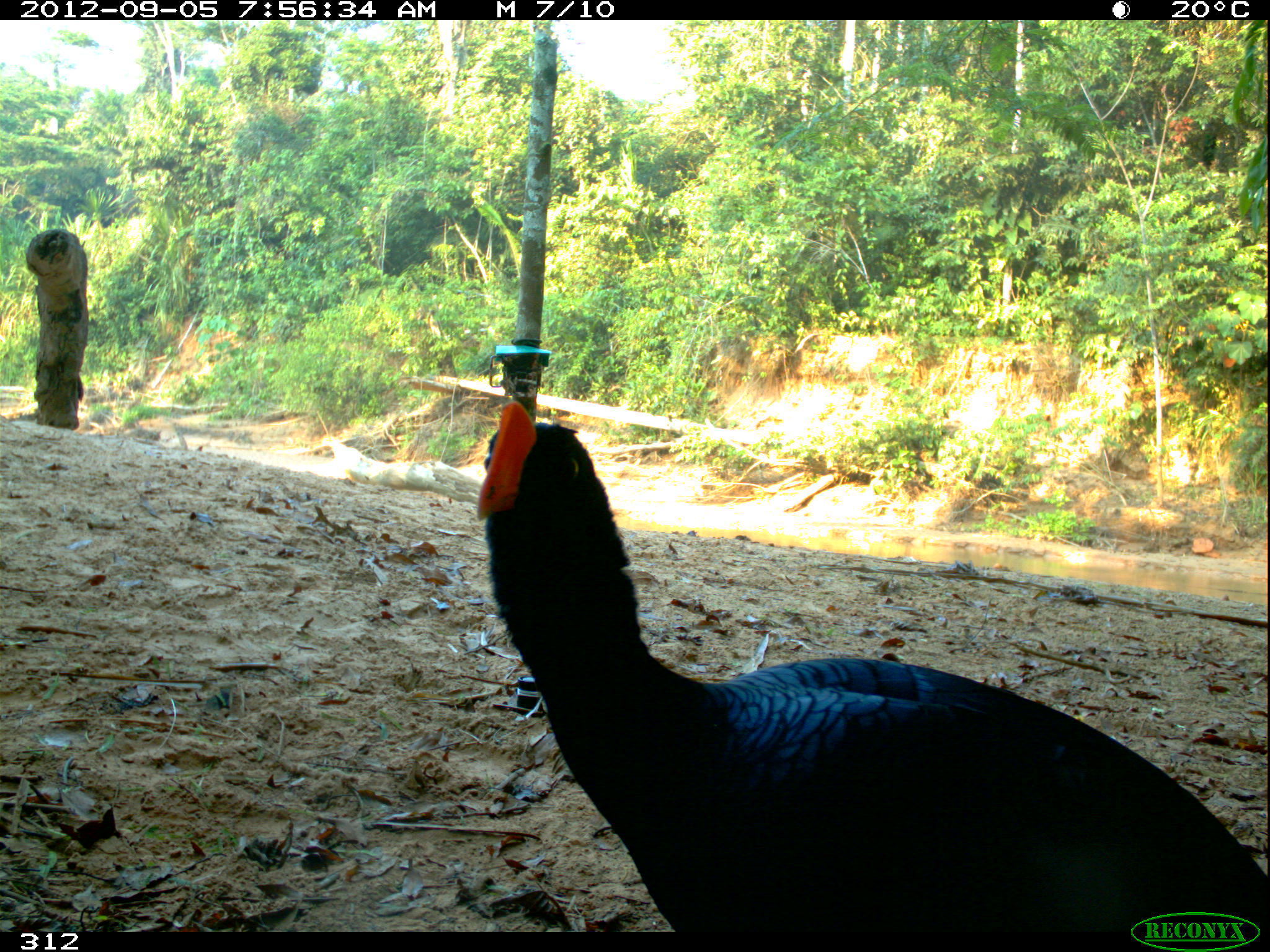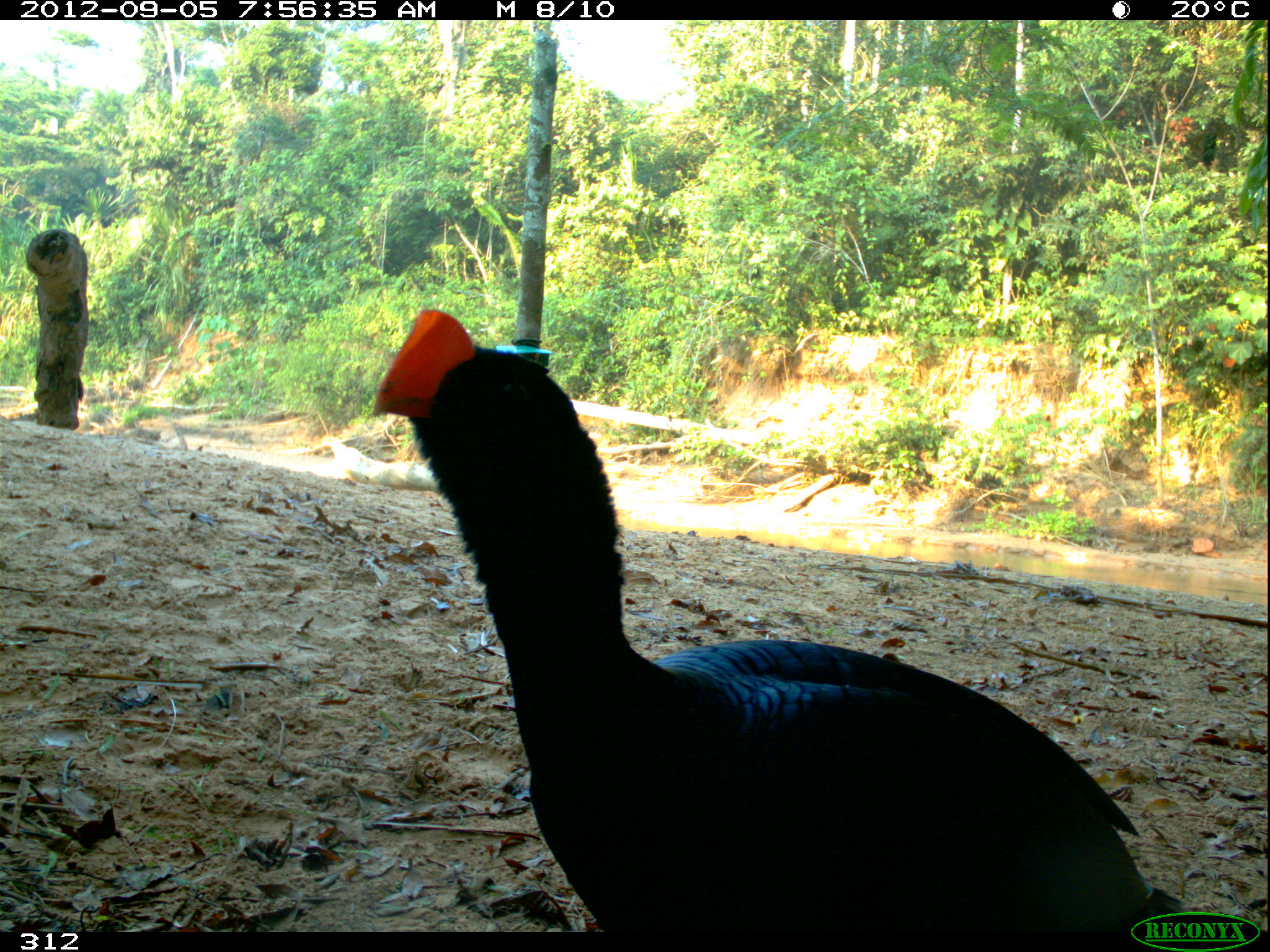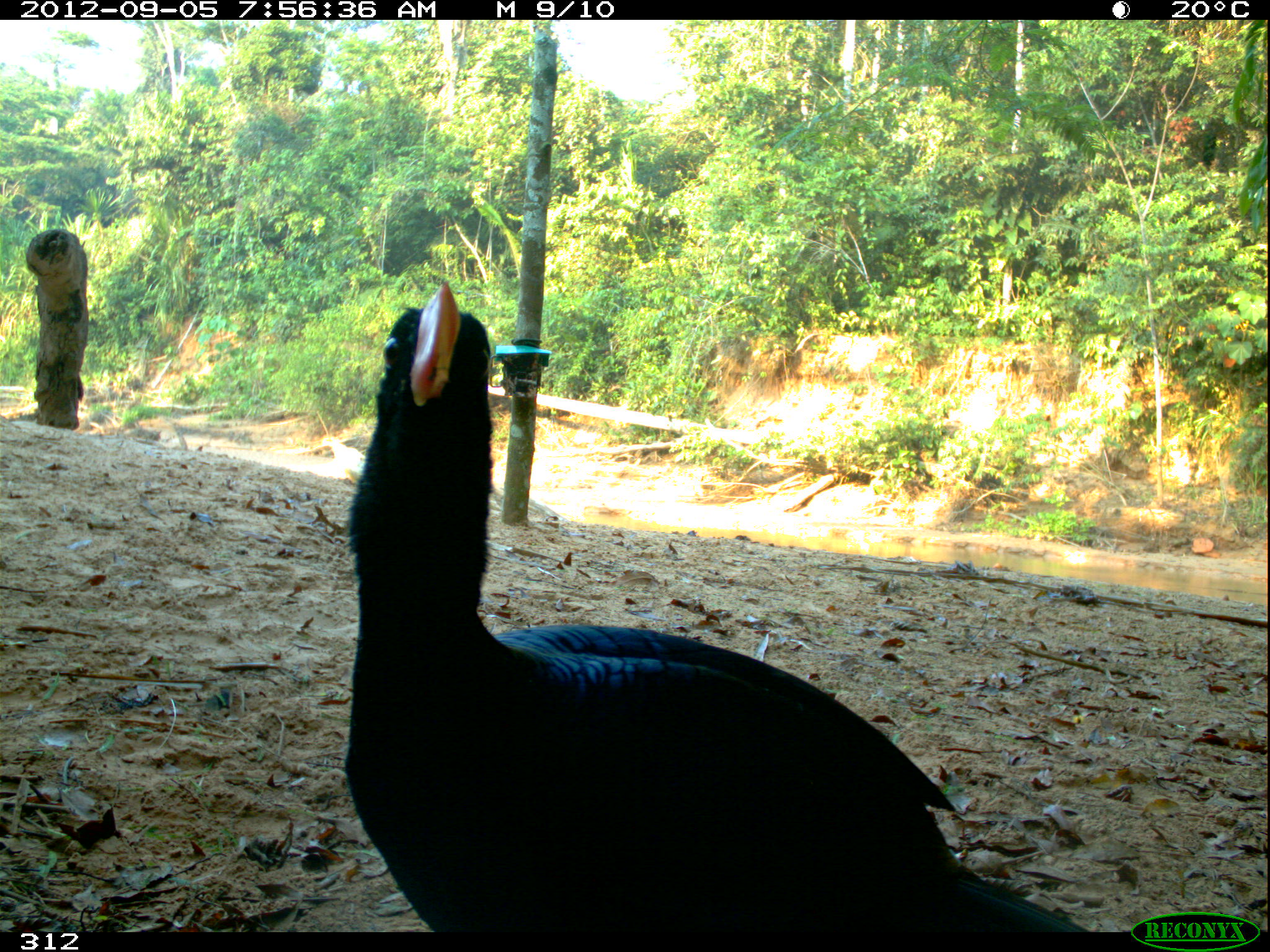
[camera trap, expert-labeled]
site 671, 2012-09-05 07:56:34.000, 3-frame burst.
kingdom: Animalia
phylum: Chordata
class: Aves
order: Galliformes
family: Cracidae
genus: Mitu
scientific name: Mitu tuberosum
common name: razor-billed curassow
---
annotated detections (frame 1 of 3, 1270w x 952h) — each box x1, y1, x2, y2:
mitu tuberosum: 475, 400, 1267, 932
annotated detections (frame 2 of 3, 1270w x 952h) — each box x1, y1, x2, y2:
mitu tuberosum: 371, 307, 1191, 933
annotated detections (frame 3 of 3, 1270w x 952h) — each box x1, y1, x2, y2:
mitu tuberosum: 338, 275, 1086, 928